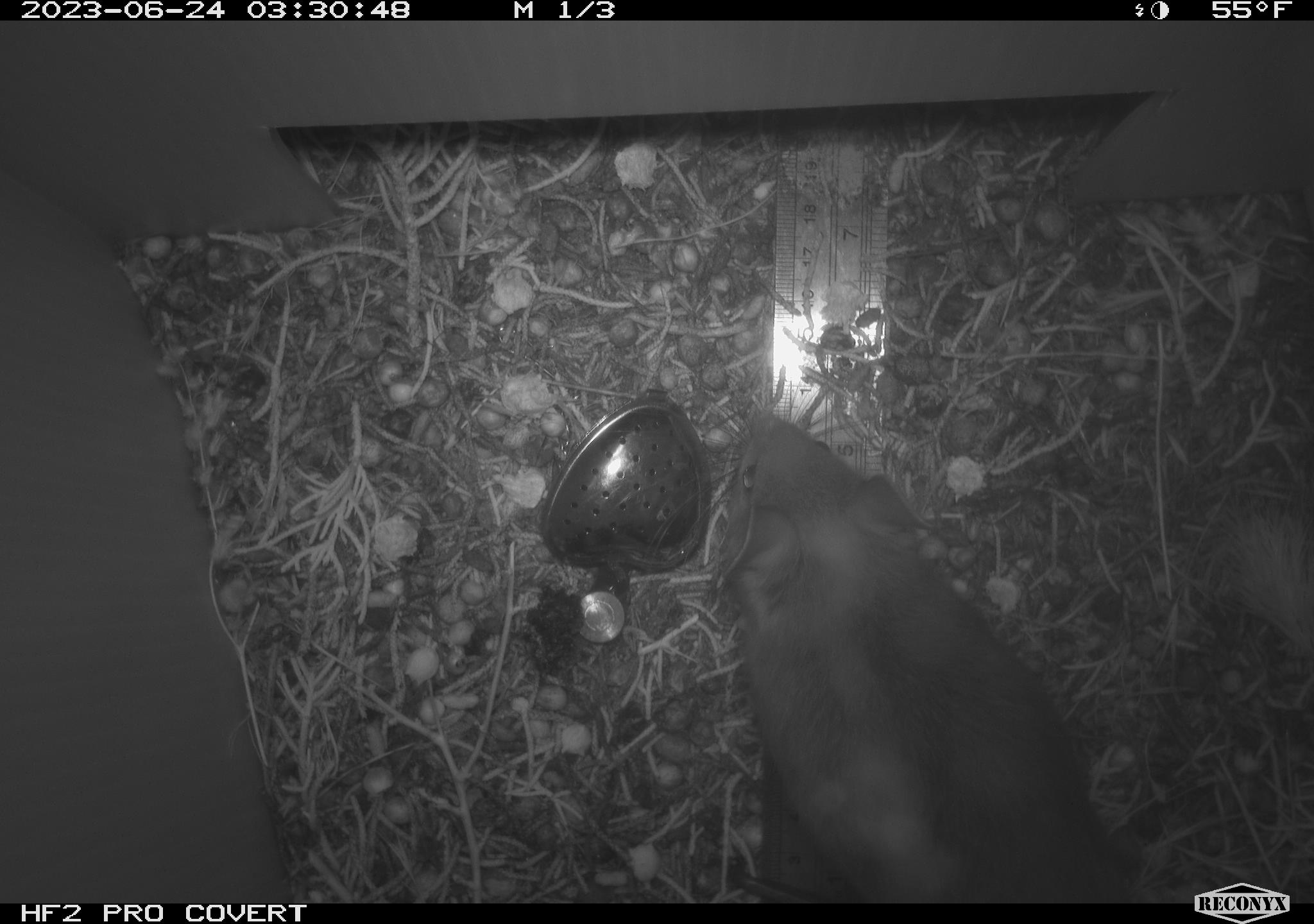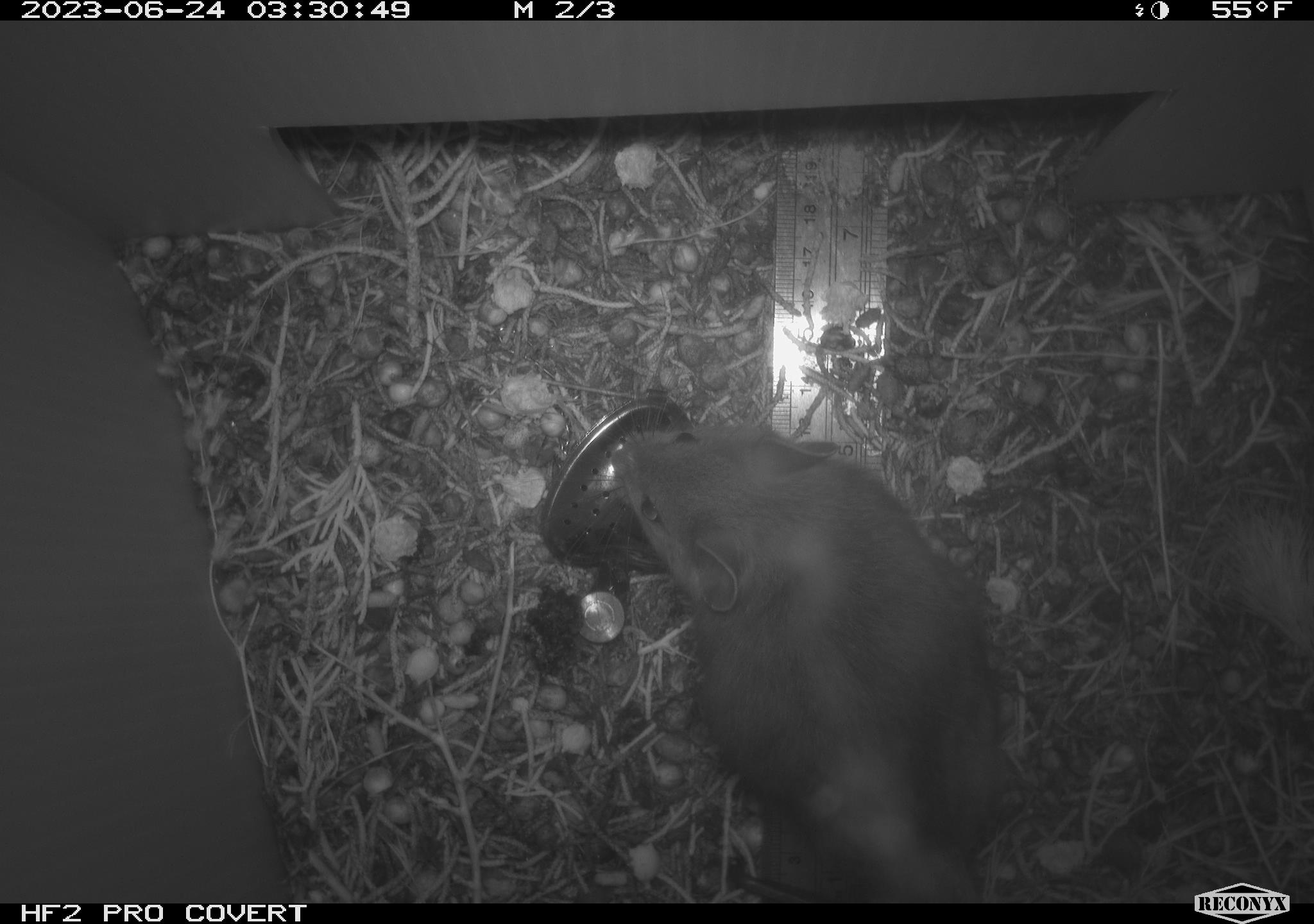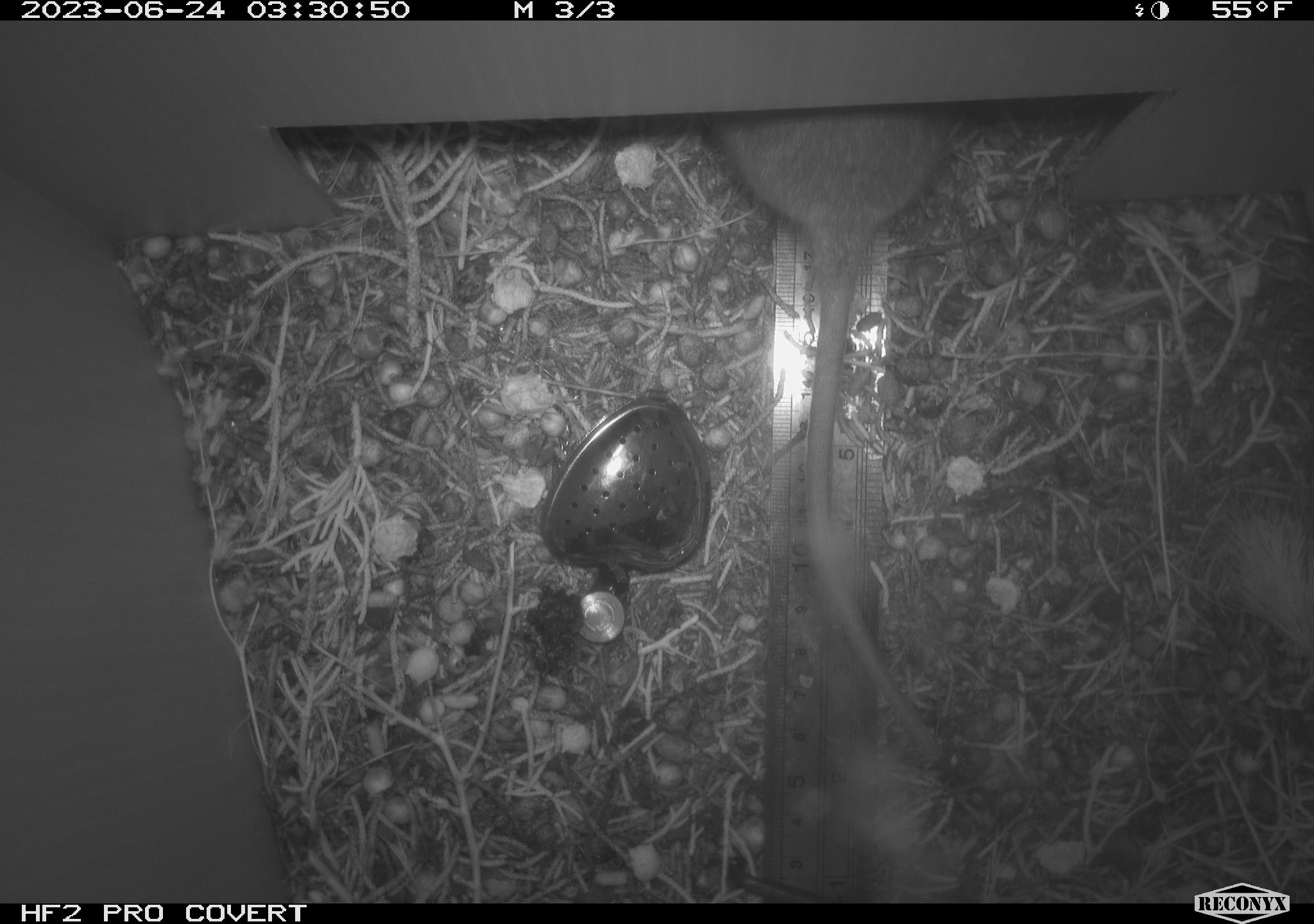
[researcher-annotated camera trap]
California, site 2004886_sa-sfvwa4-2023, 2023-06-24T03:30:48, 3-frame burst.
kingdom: Animalia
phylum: Chordata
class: Mammalia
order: Rodentia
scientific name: Rodentia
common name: mouse species